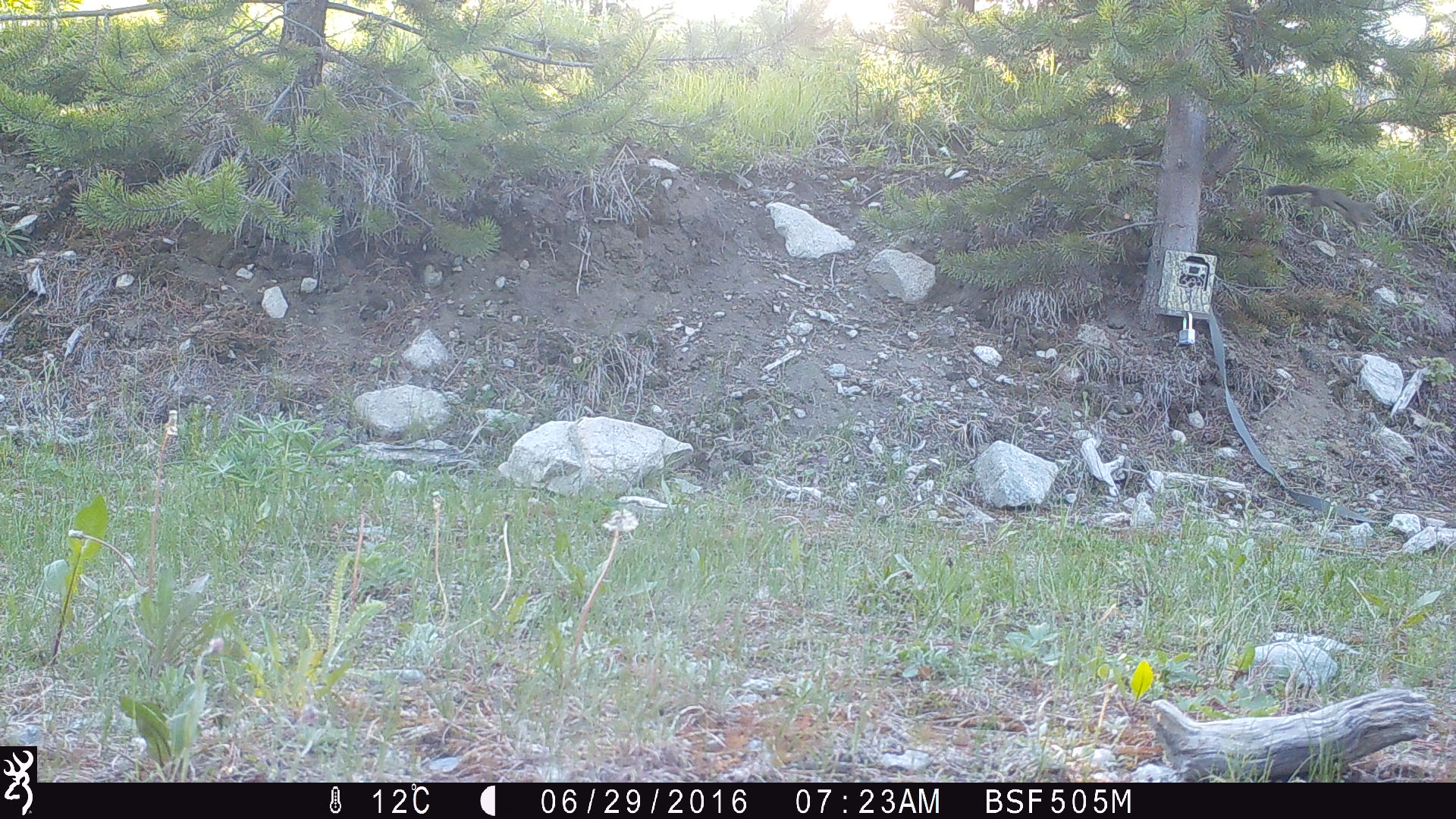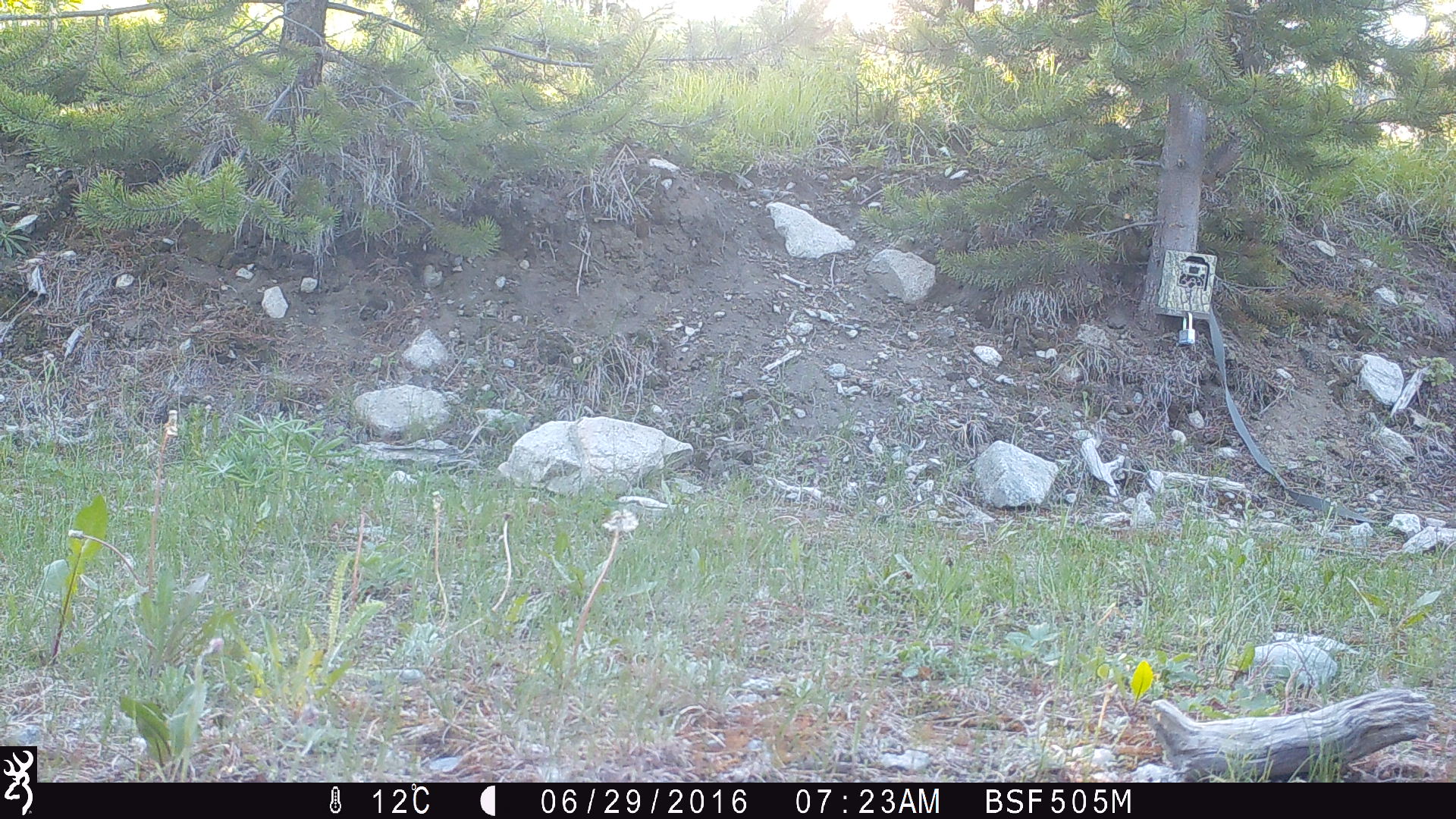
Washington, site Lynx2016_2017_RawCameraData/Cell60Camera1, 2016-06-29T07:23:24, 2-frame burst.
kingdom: Animalia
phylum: Chordata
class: Mammalia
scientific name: Mammalia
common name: small mammal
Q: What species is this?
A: Small mammal (Mammalia).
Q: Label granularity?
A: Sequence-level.